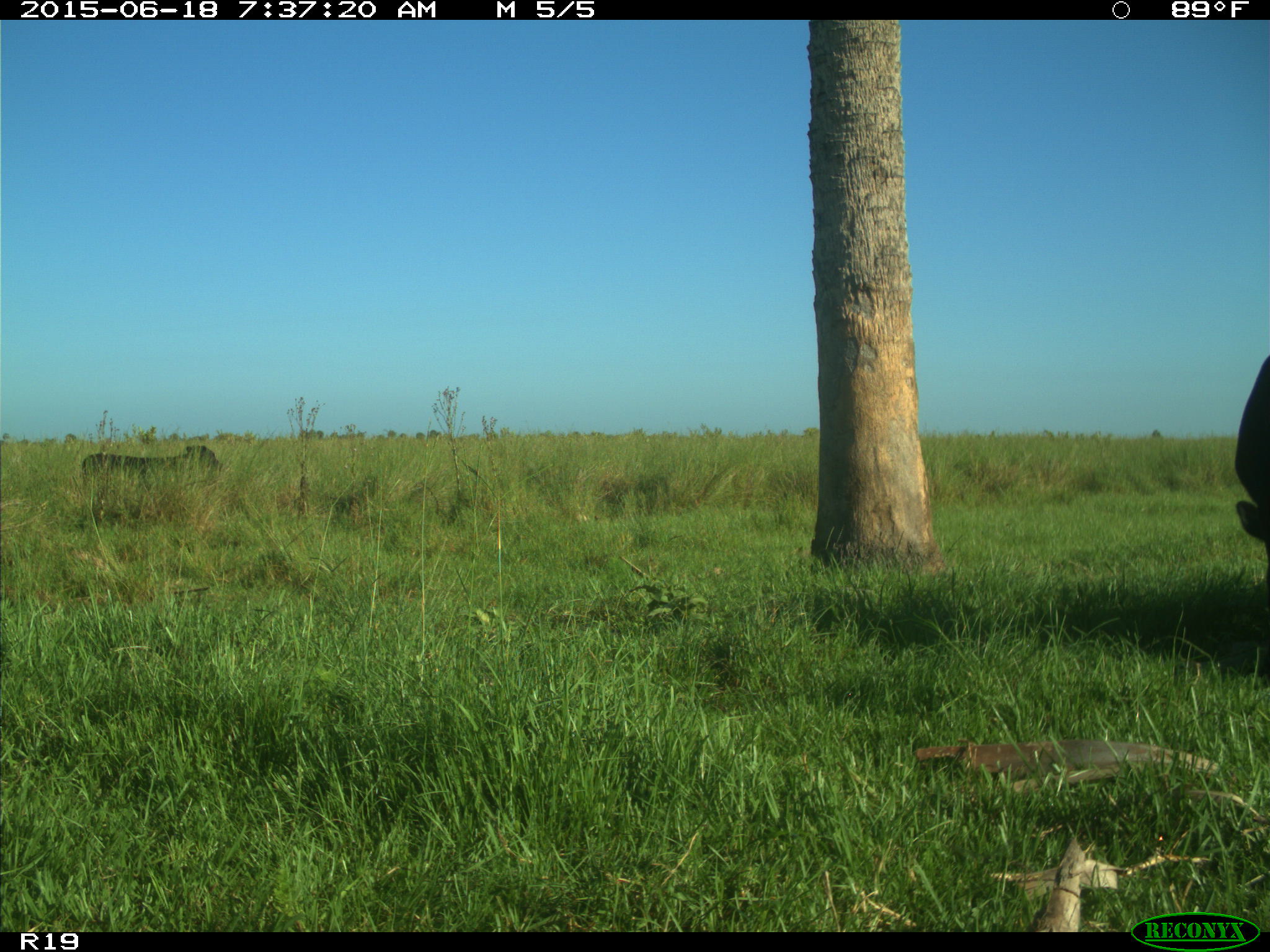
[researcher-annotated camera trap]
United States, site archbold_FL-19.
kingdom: Animalia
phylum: Chordata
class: Mammalia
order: Artiodactyla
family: Bovidae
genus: Bos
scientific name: Bos taurus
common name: domestic cow